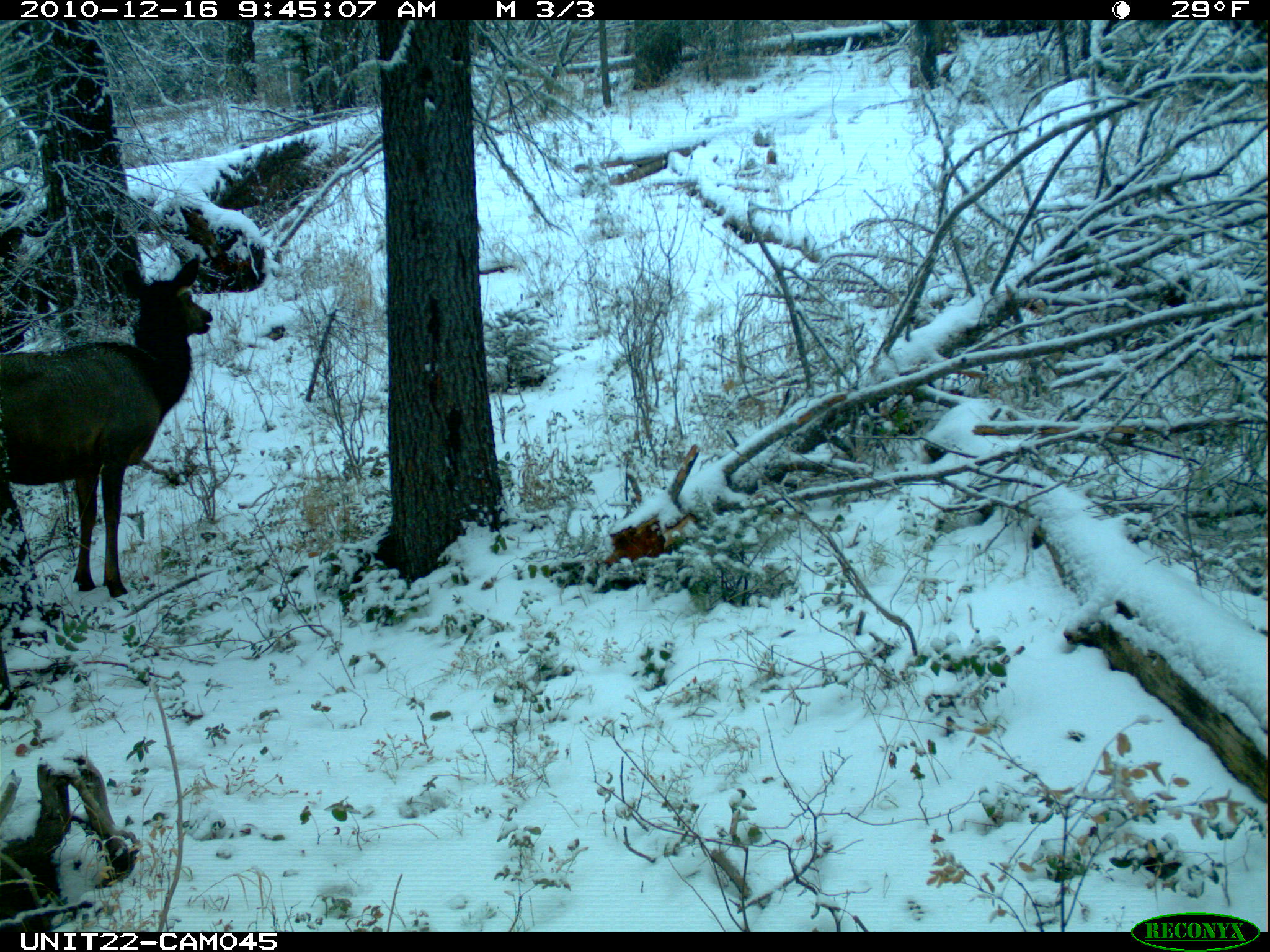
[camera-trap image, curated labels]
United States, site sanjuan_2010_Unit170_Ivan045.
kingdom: Animalia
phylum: Chordata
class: Mammalia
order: Artiodactyla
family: Cervidae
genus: Cervus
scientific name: Cervus elaphus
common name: red deer